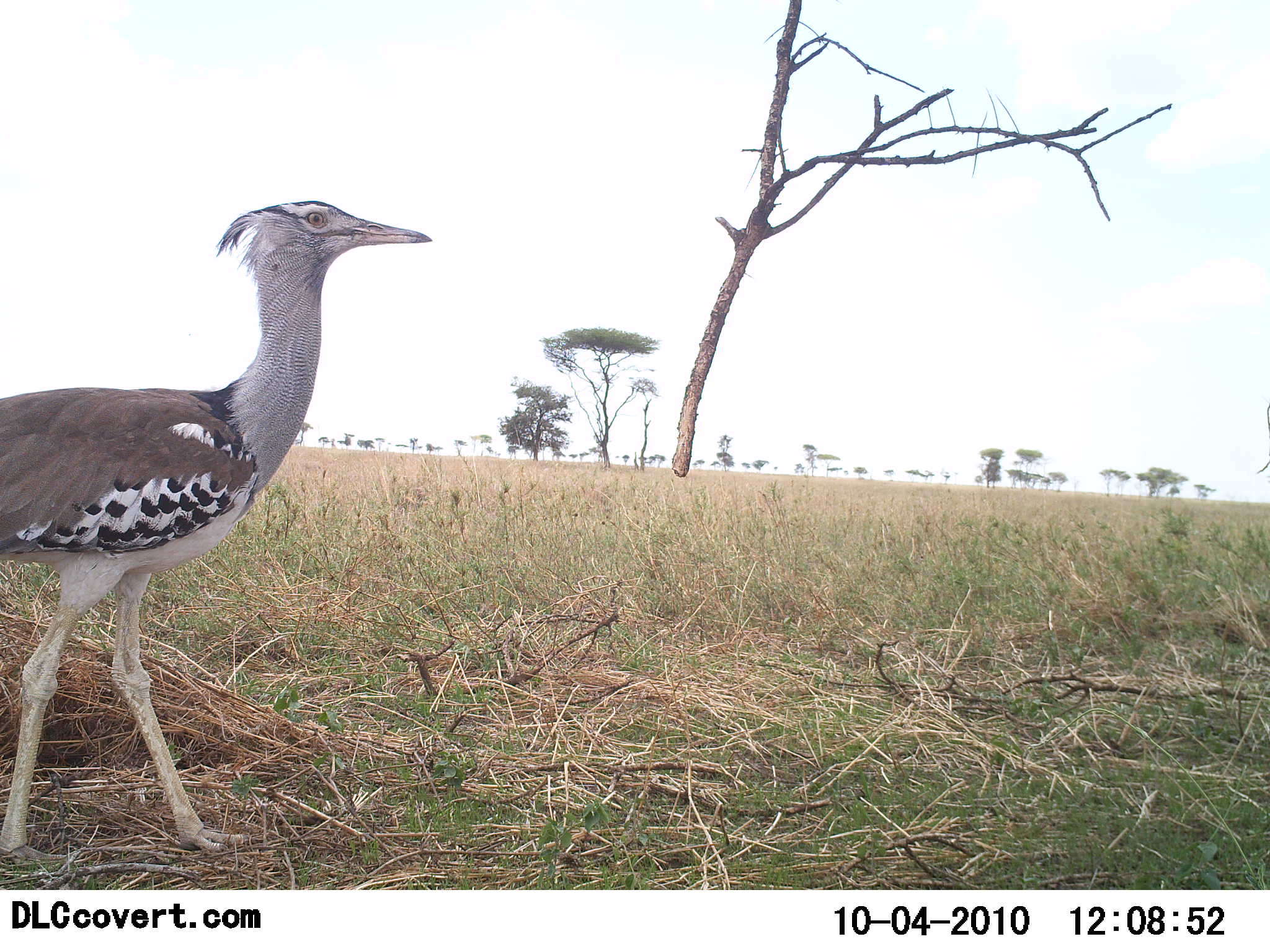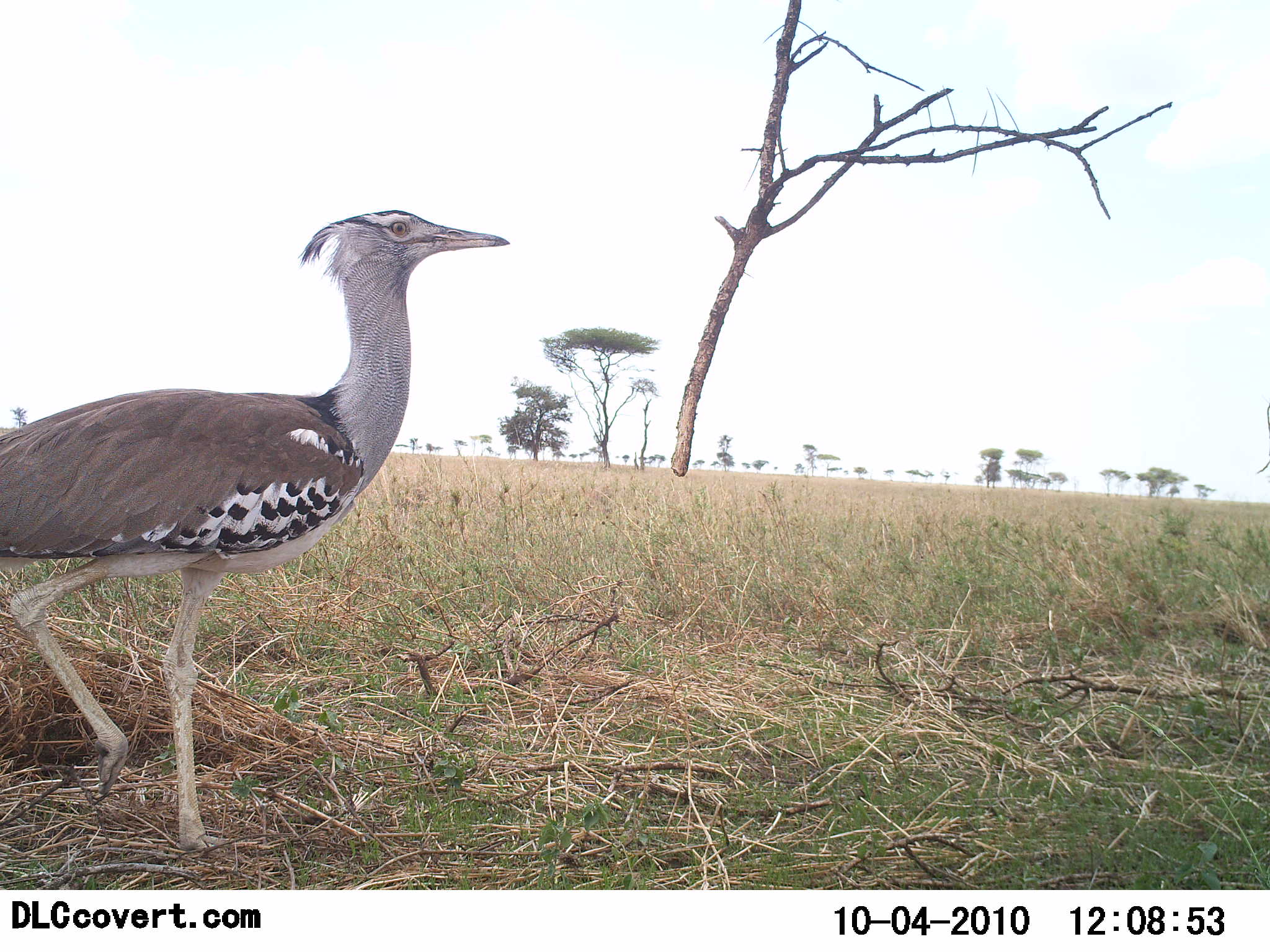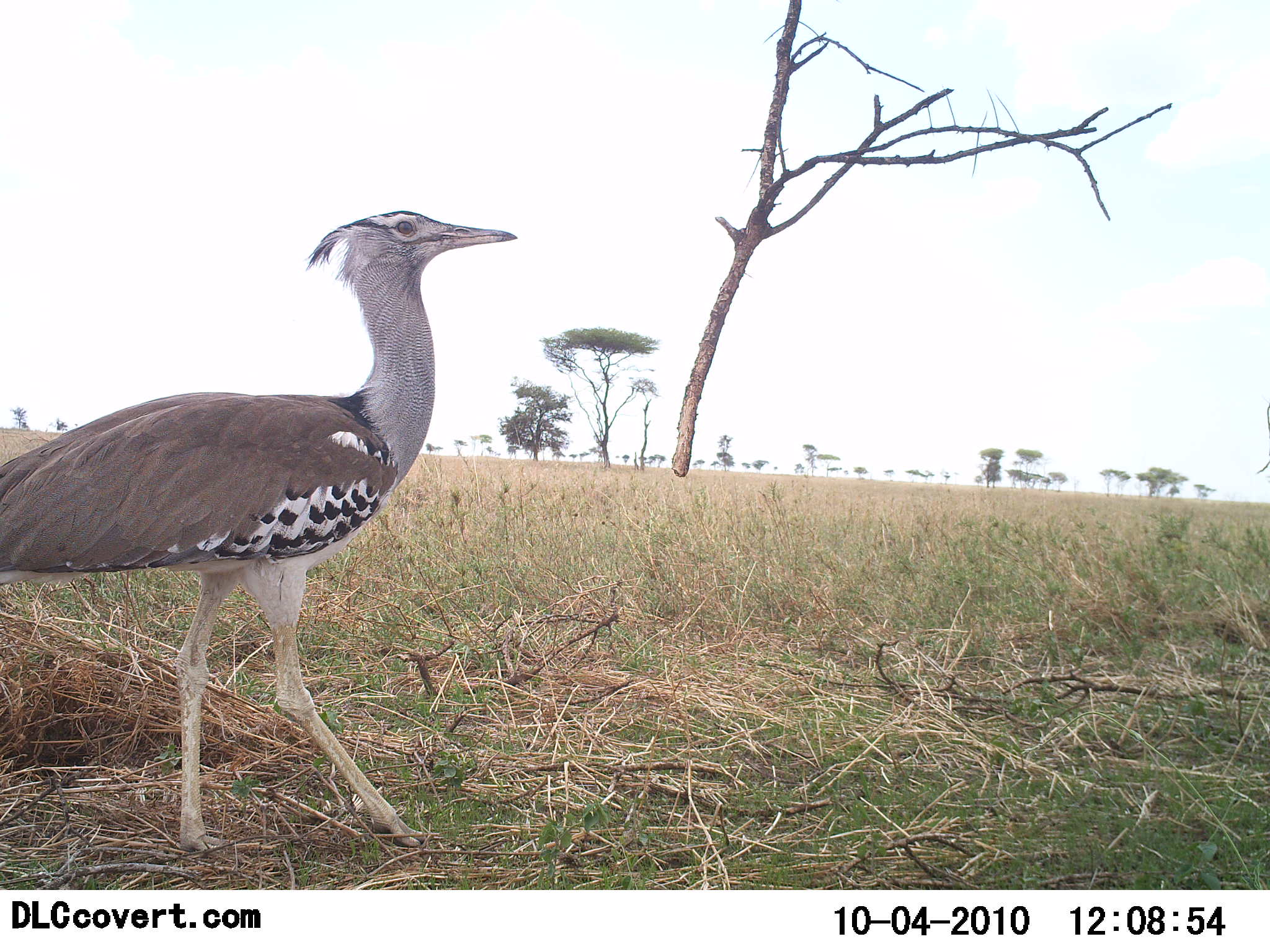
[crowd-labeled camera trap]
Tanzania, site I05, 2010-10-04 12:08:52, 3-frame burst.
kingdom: Animalia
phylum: Chordata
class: Aves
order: Otidiformes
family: Otididae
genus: Ardeotis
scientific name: Ardeotis kori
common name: kori bustard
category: koribustard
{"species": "koribustard (kori bustard) (Ardeotis kori)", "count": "1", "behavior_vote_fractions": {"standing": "6%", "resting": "0%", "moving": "100%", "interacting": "0%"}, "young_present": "0%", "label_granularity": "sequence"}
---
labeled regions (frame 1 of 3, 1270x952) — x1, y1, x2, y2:
animal: 0, 198, 434, 865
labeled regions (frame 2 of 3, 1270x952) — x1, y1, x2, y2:
animal: 0, 207, 511, 852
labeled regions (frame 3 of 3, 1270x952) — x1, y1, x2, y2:
animal: 0, 211, 517, 854